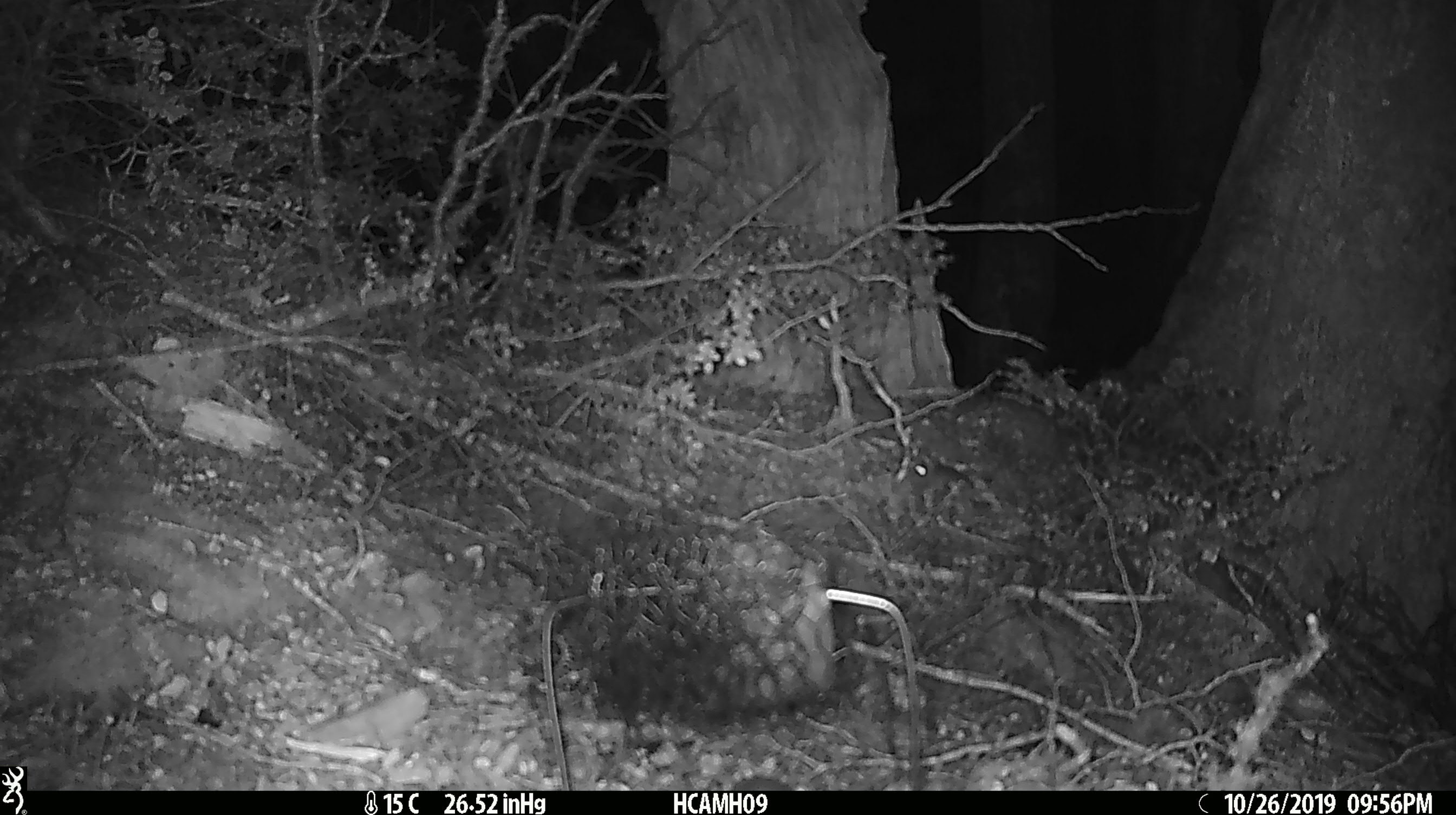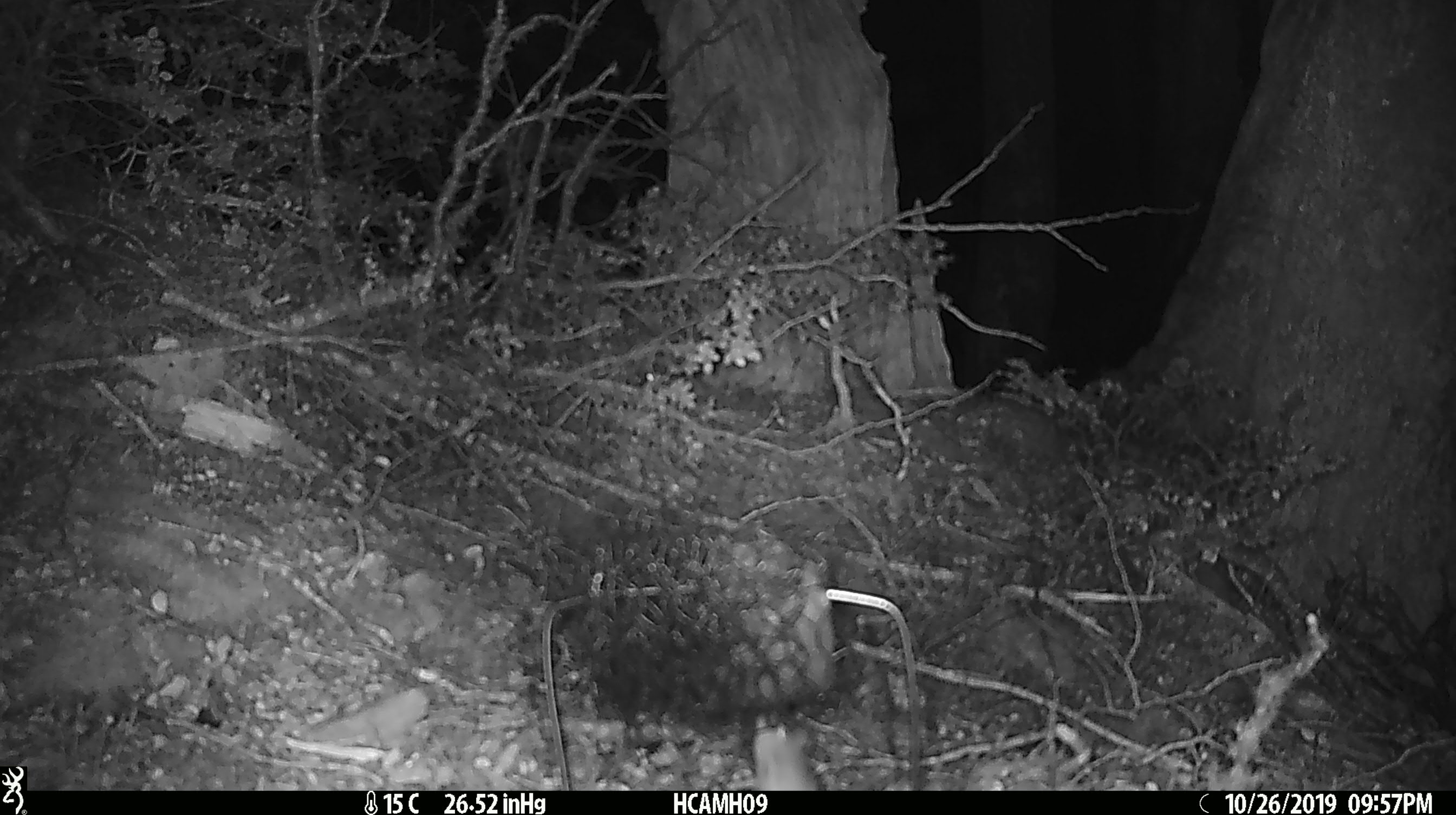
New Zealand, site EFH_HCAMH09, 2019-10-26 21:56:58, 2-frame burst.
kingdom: Animalia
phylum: Chordata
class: Mammalia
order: Rodentia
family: Muridae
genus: Mus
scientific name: Mus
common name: mouse